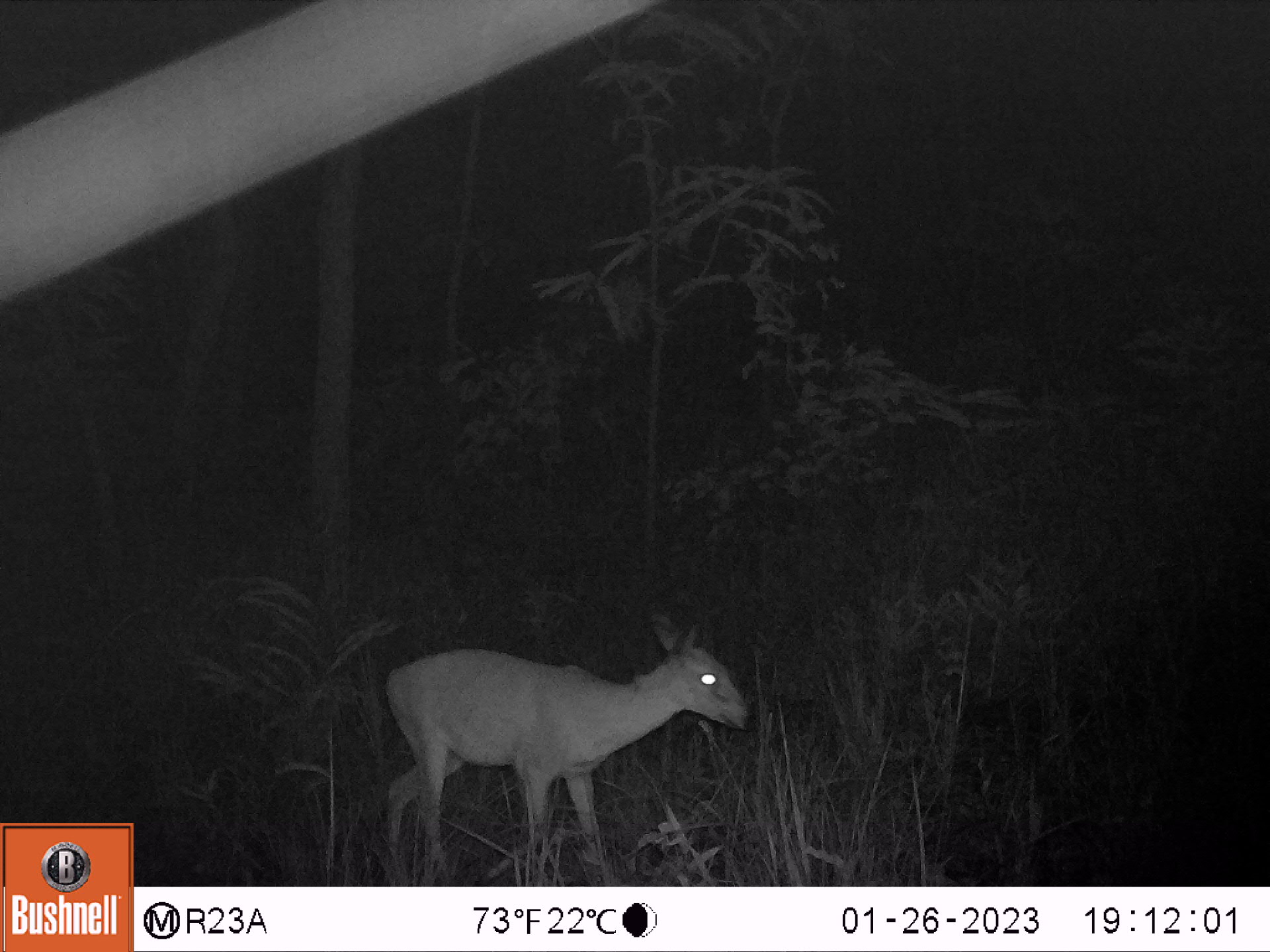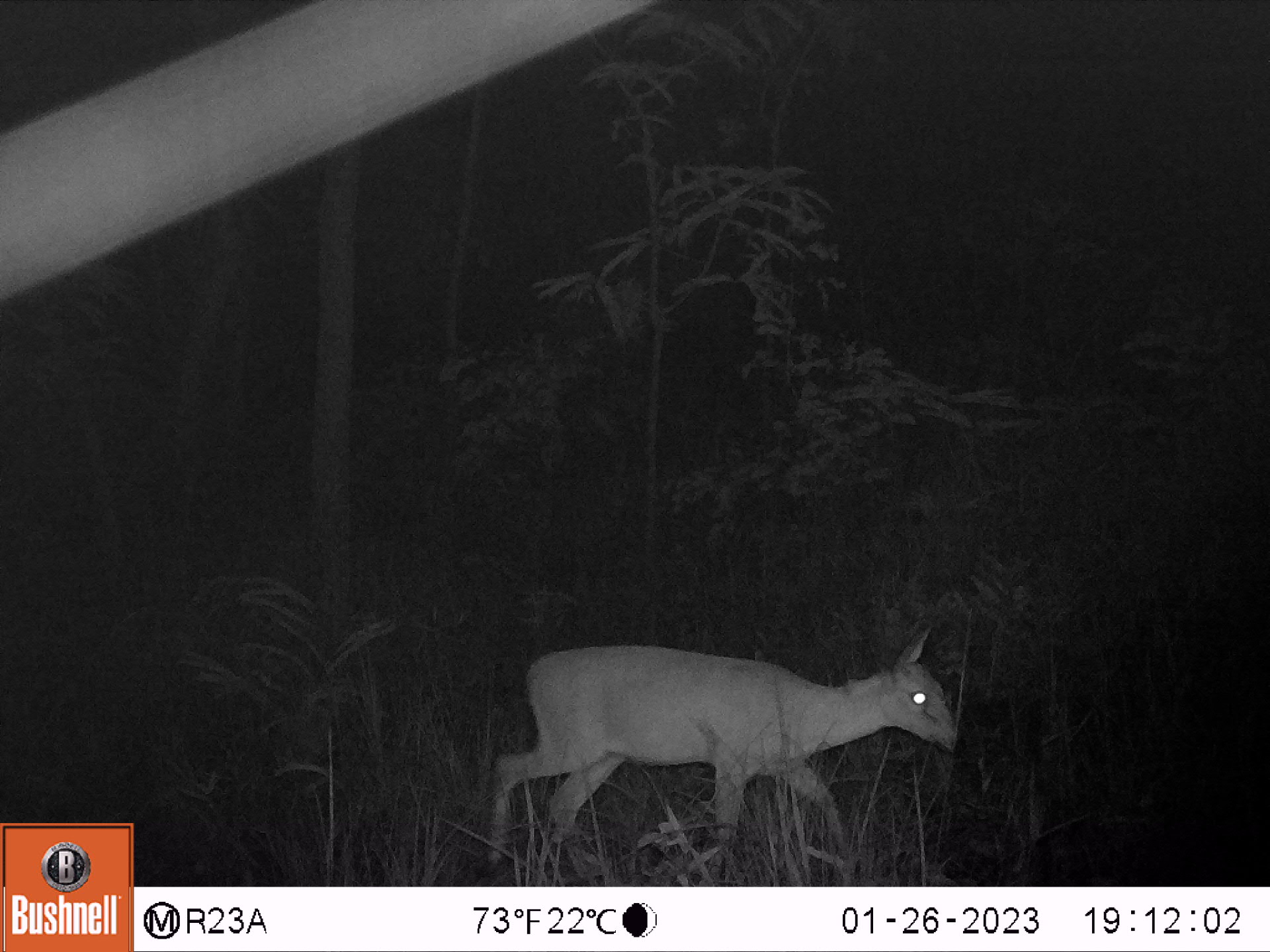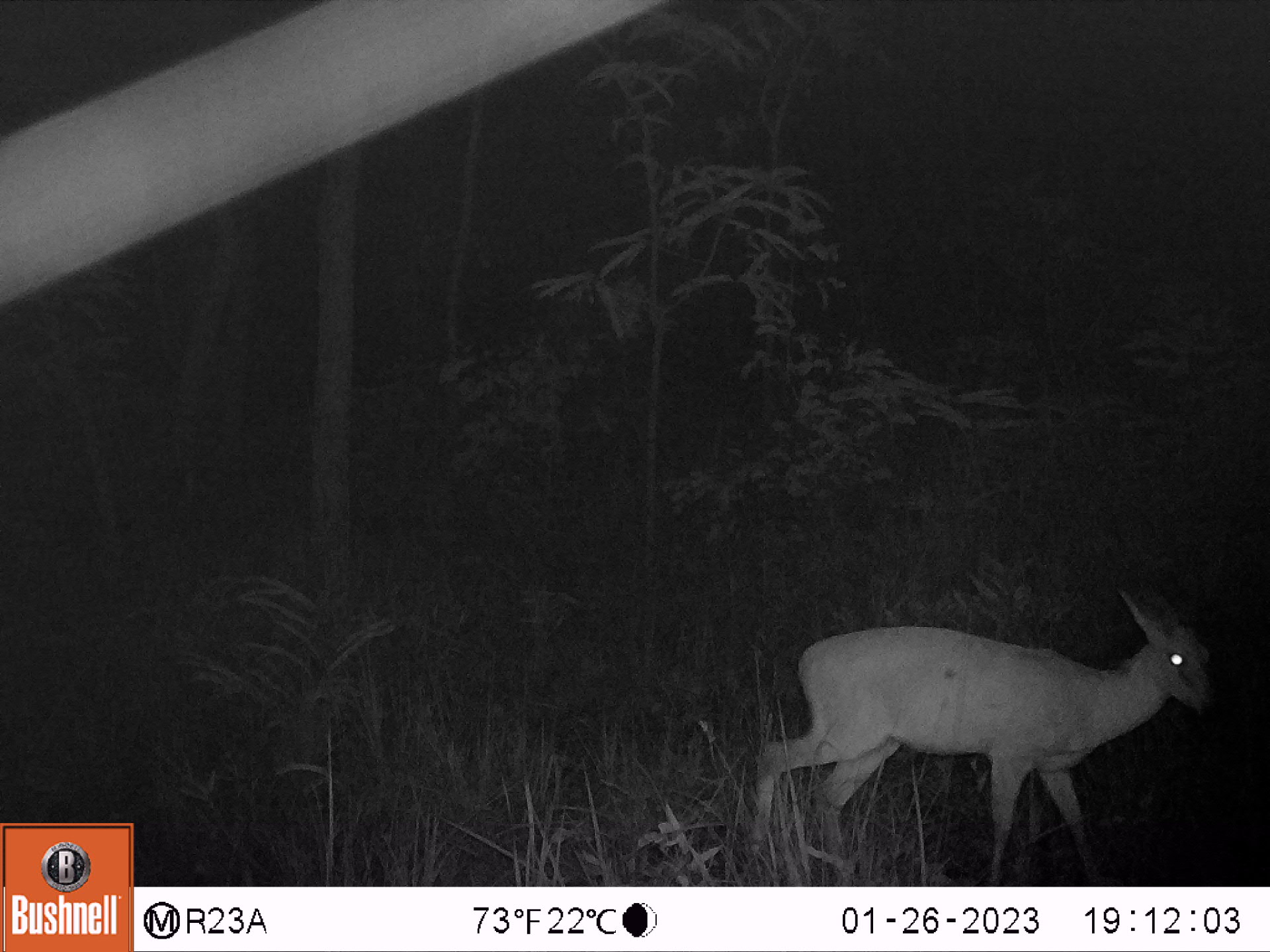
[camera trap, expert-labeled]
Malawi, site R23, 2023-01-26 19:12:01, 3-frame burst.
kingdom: Animalia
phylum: Chordata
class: Mammalia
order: Artiodactyla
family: Bovidae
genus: Sylvicapra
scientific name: Sylvicapra grimmia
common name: common duiker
Common duiker (Sylvicapra grimmia), count 1.